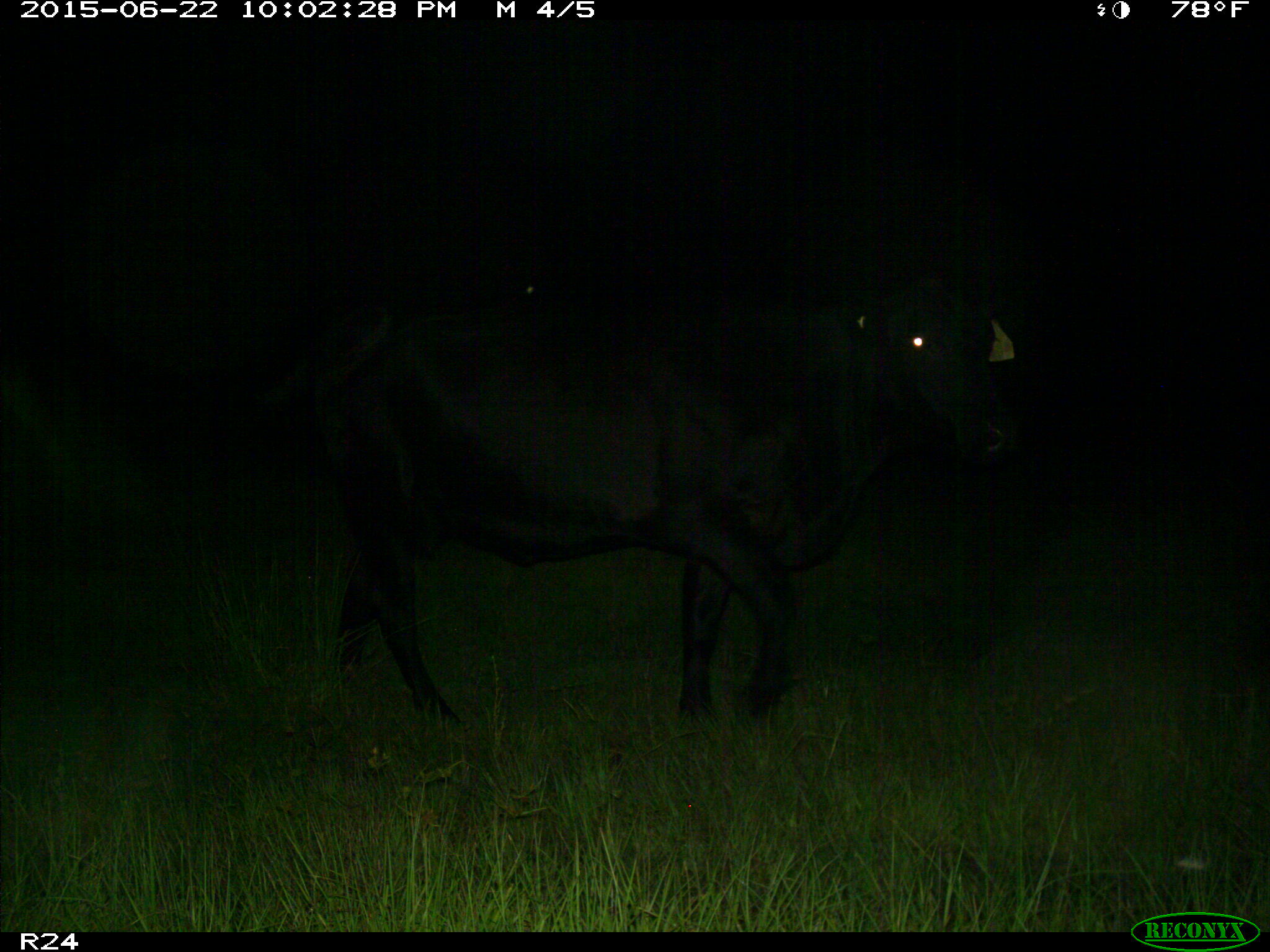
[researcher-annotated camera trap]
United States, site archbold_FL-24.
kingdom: Animalia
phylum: Chordata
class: Mammalia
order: Artiodactyla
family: Bovidae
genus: Bos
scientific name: Bos taurus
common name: domestic cow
Bos taurus (domestic cow).